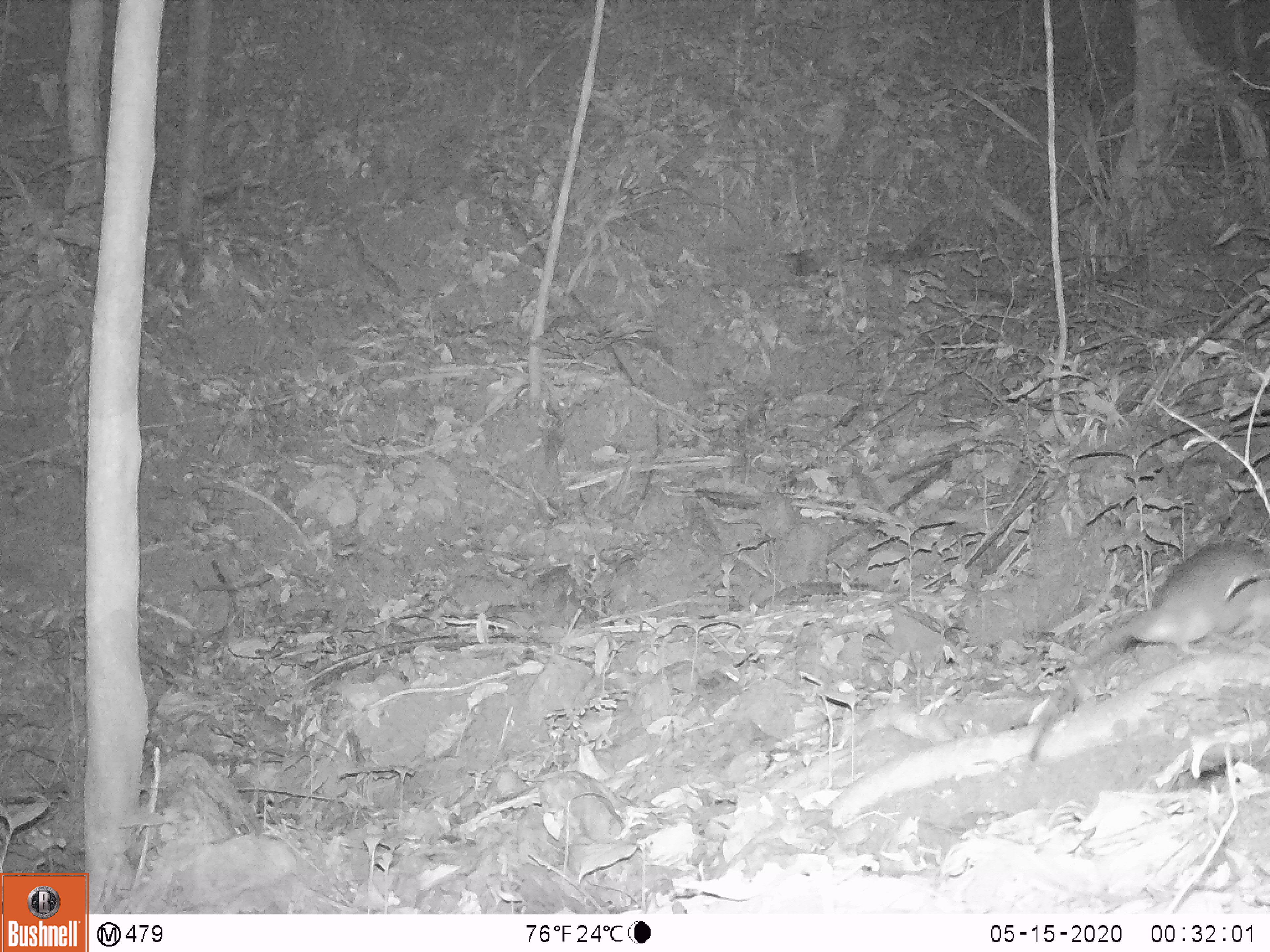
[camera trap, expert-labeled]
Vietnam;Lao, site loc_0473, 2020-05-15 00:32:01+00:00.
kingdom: Animalia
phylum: Chordata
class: Mammalia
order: Rodentia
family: Muridae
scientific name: Muridae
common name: old-world mice and rats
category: unidentified murid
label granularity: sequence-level